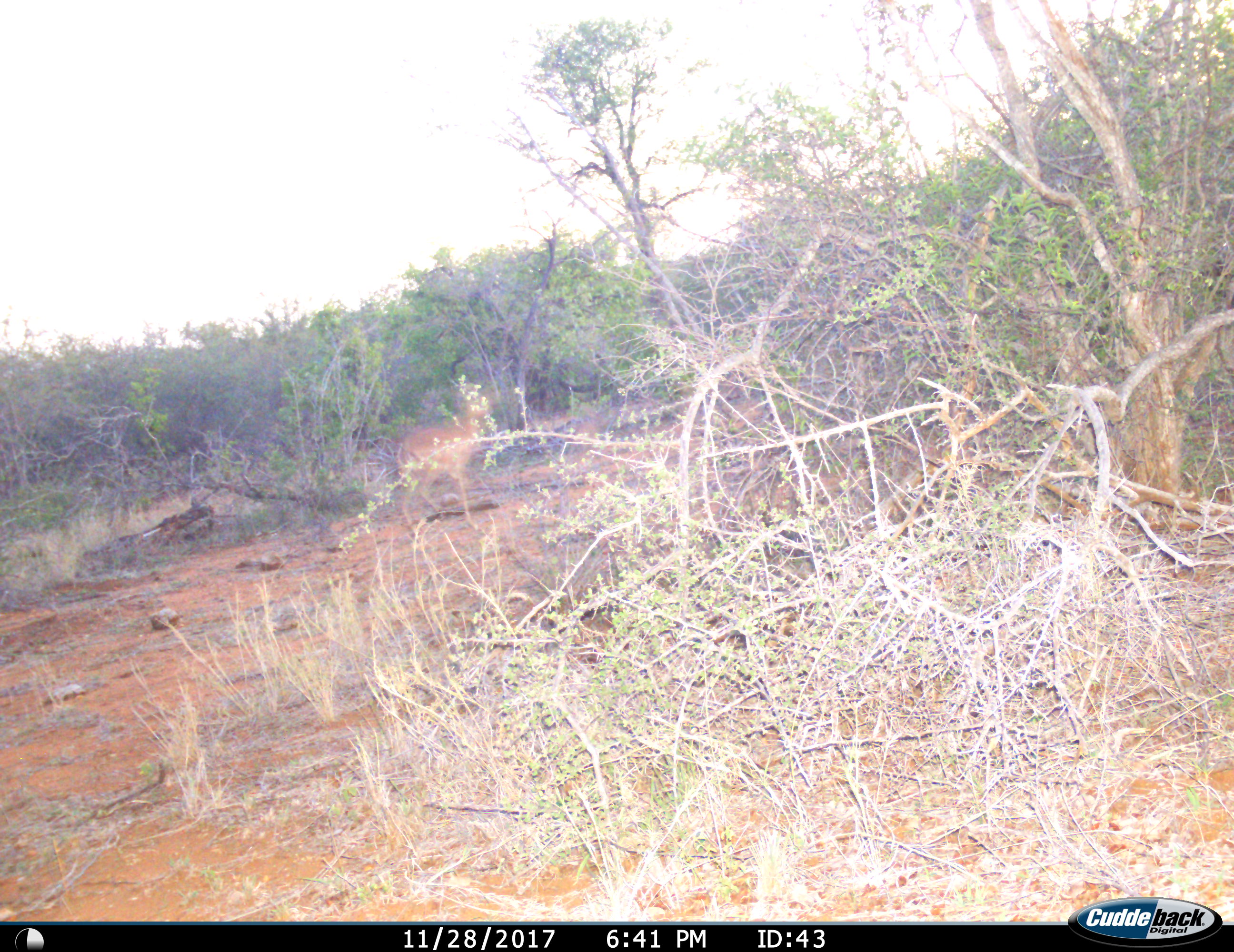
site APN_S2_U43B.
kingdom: Animalia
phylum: Chordata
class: Mammalia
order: Artiodactyla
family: Bovidae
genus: Aepyceros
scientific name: Aepyceros melampus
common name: impala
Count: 1.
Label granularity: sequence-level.